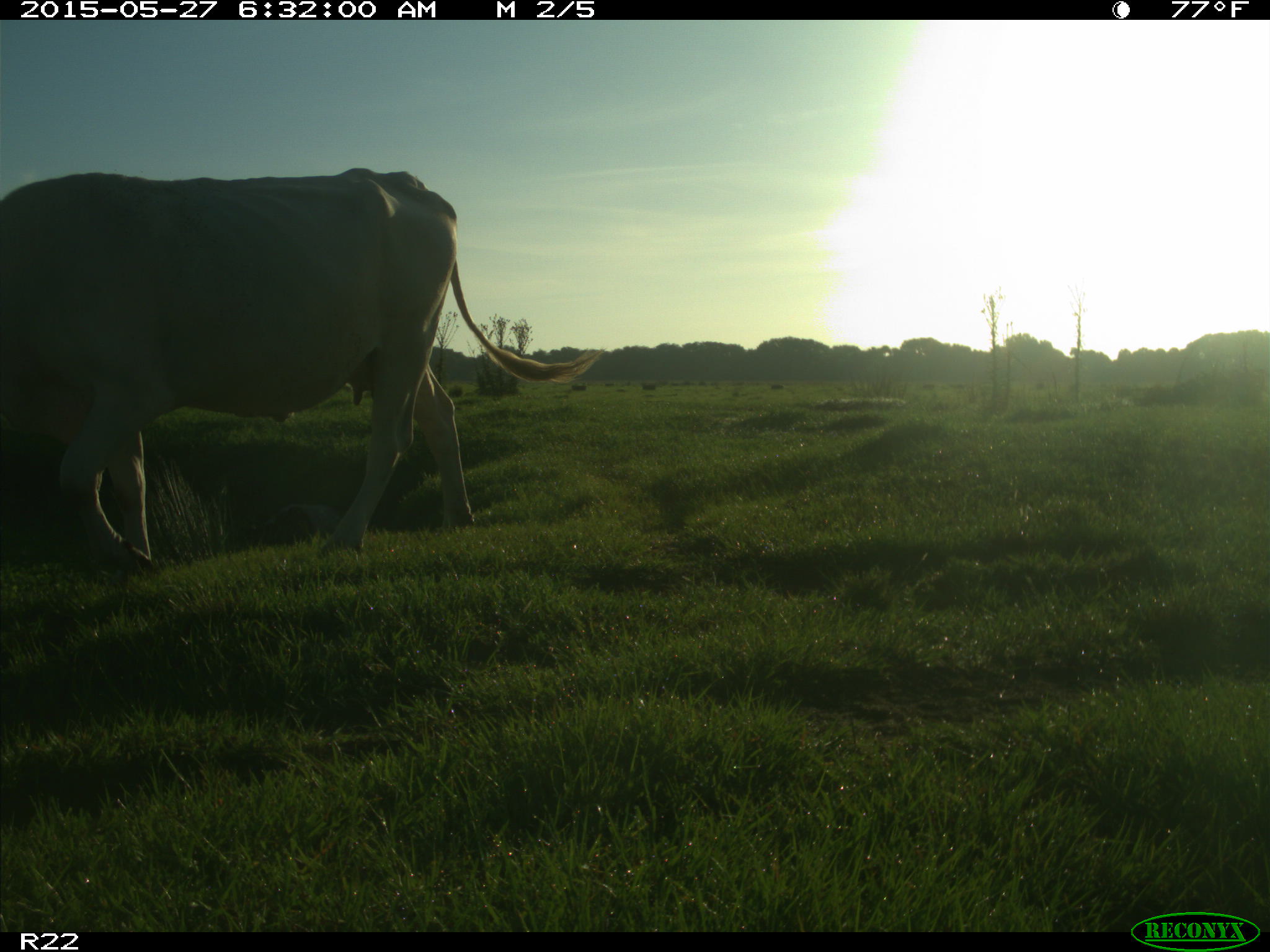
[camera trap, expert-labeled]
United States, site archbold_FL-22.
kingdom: Animalia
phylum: Chordata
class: Mammalia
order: Artiodactyla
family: Bovidae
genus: Bos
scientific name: Bos taurus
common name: domestic cow